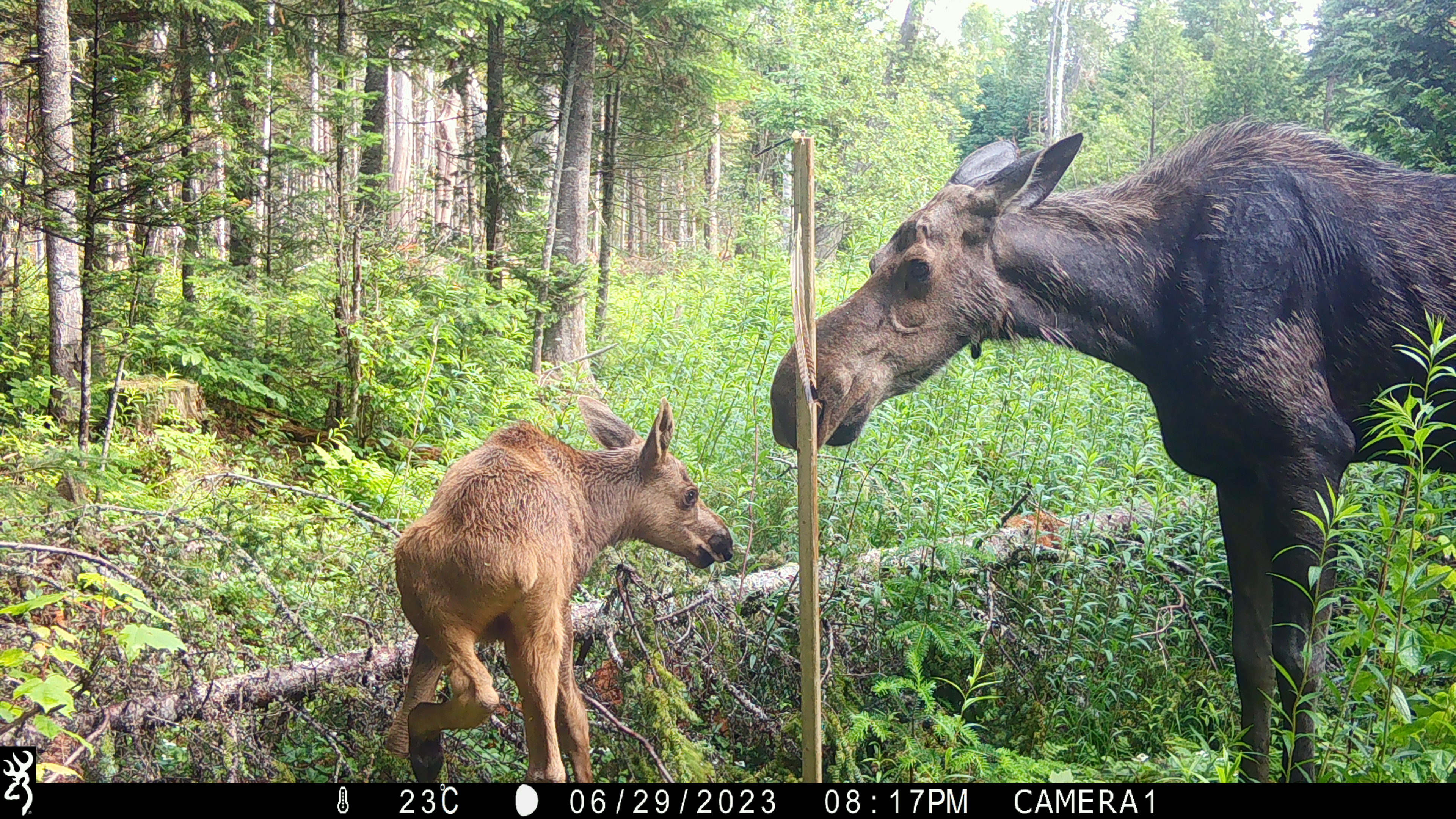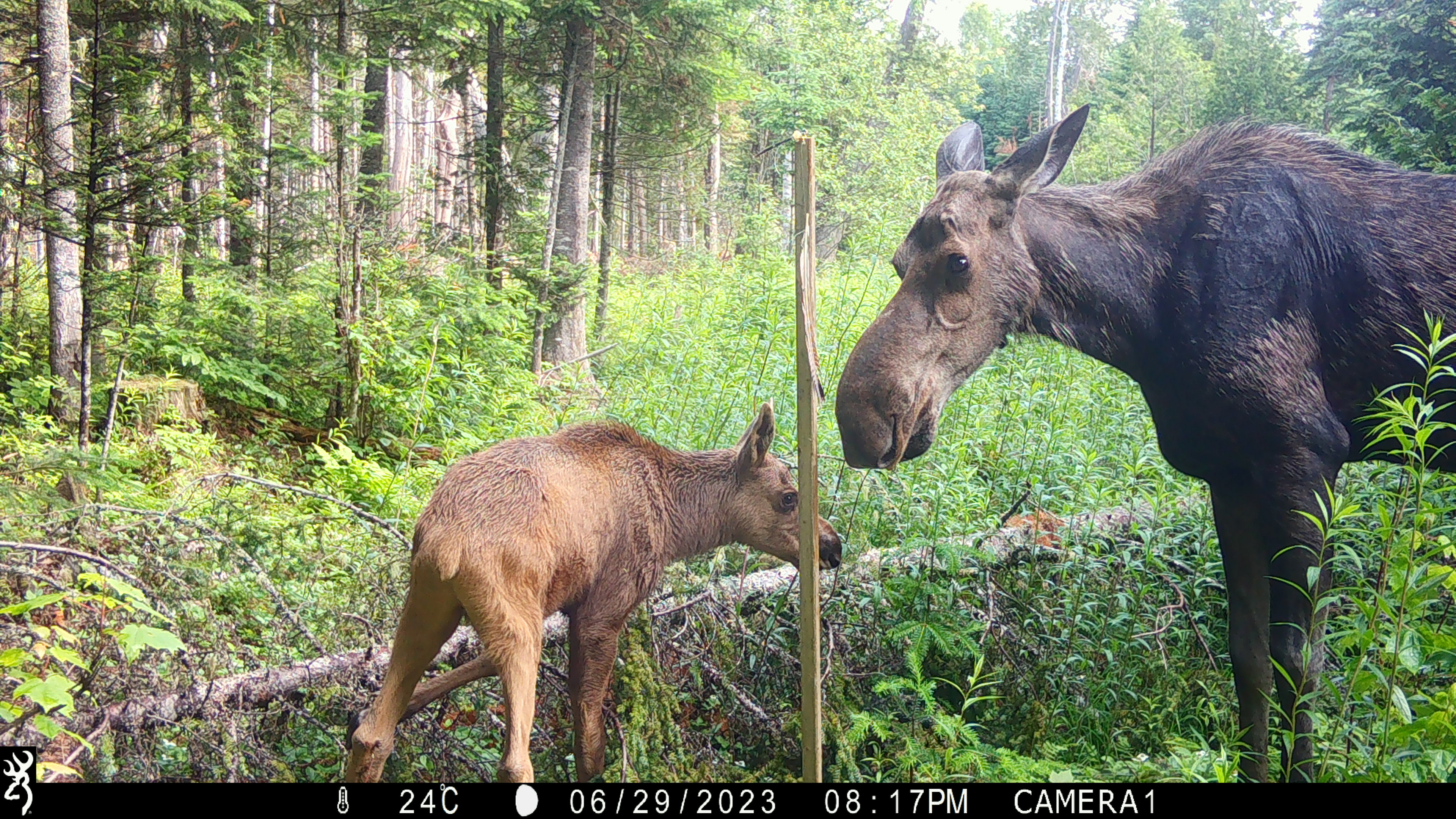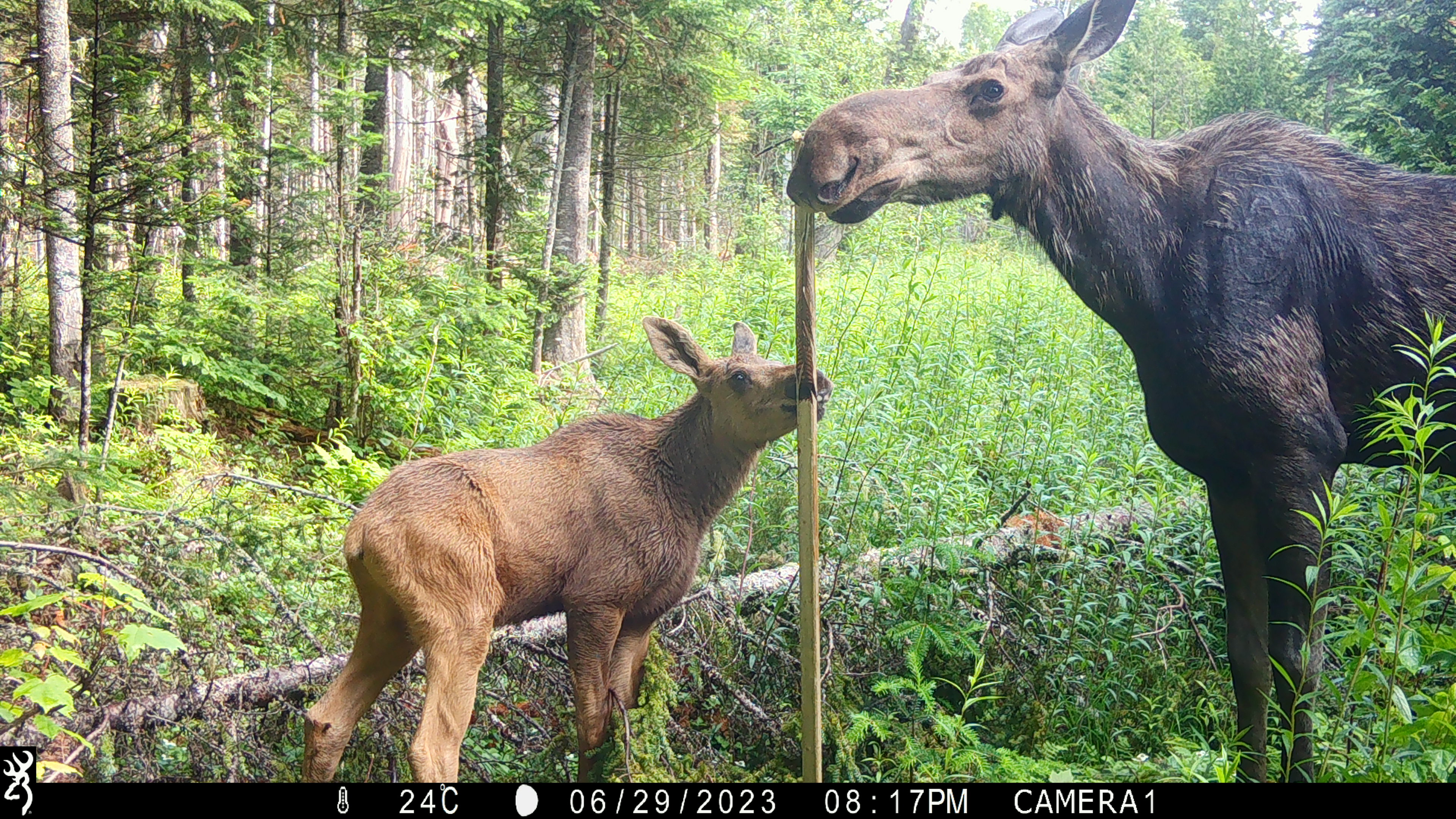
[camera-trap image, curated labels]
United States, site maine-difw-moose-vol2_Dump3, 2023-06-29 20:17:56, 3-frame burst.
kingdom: Animalia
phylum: Chordata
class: Mammalia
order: Artiodactyla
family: Cervidae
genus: Alces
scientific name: Alces alces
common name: moose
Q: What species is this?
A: Moose (Alces alces).